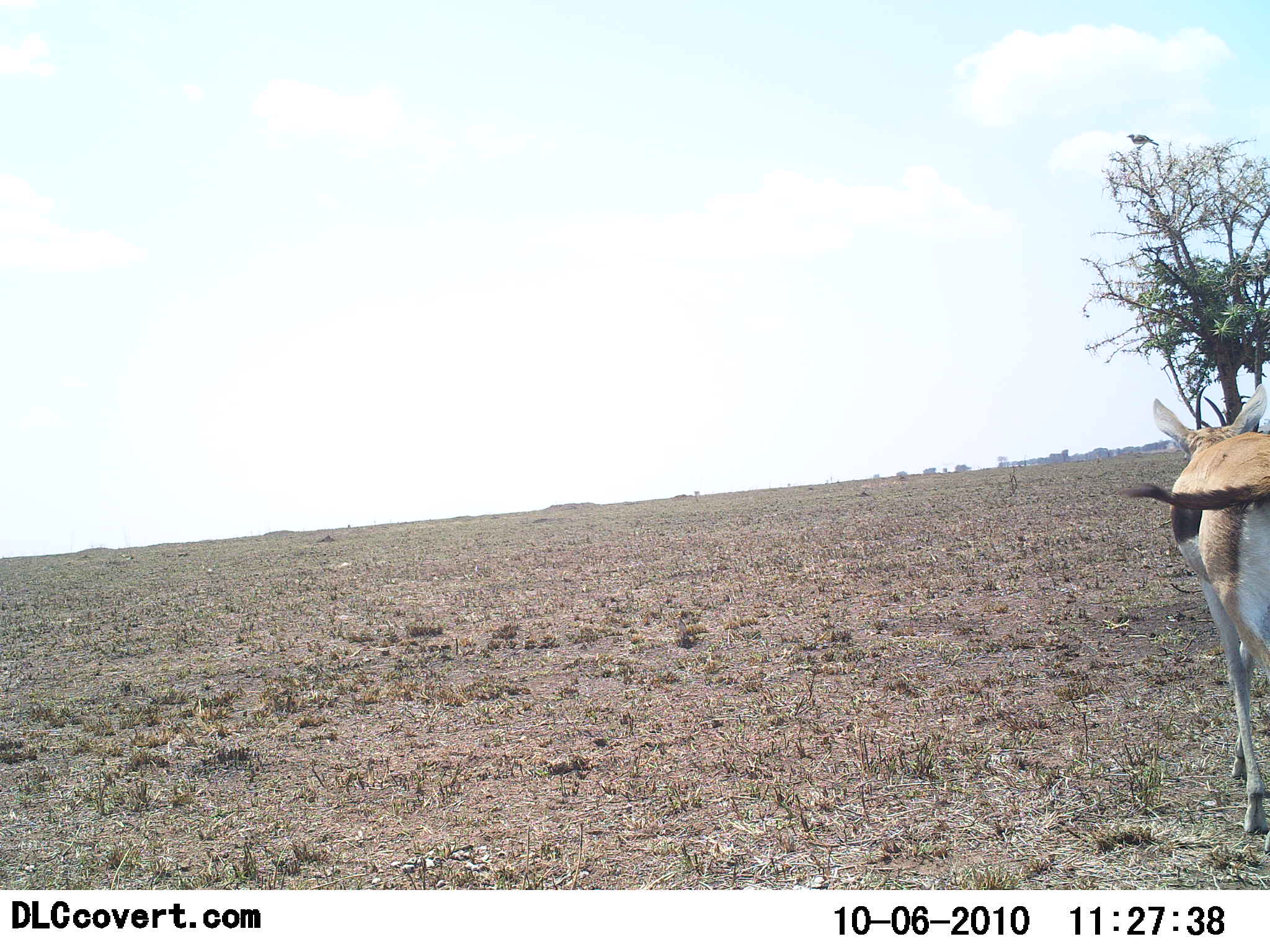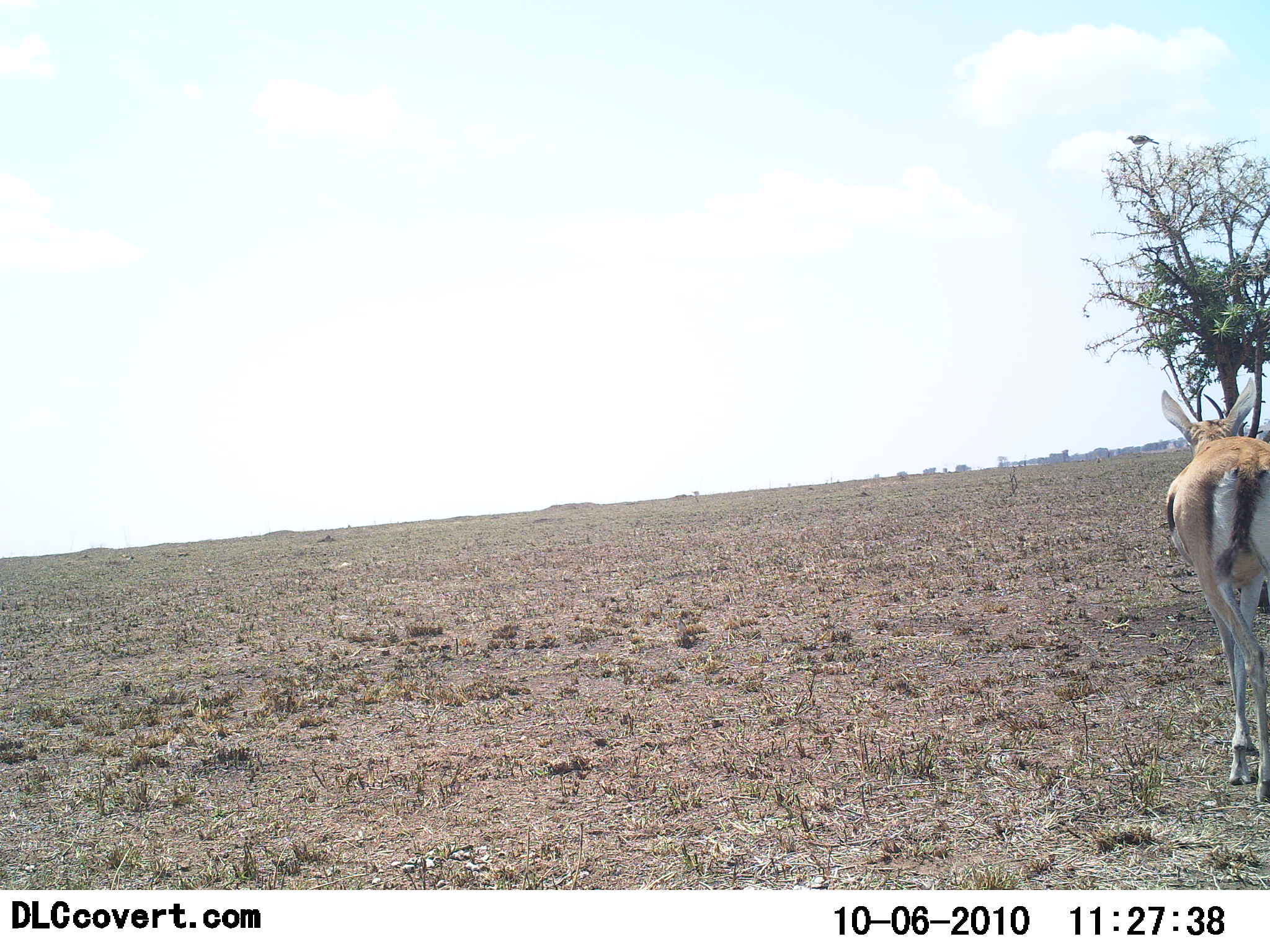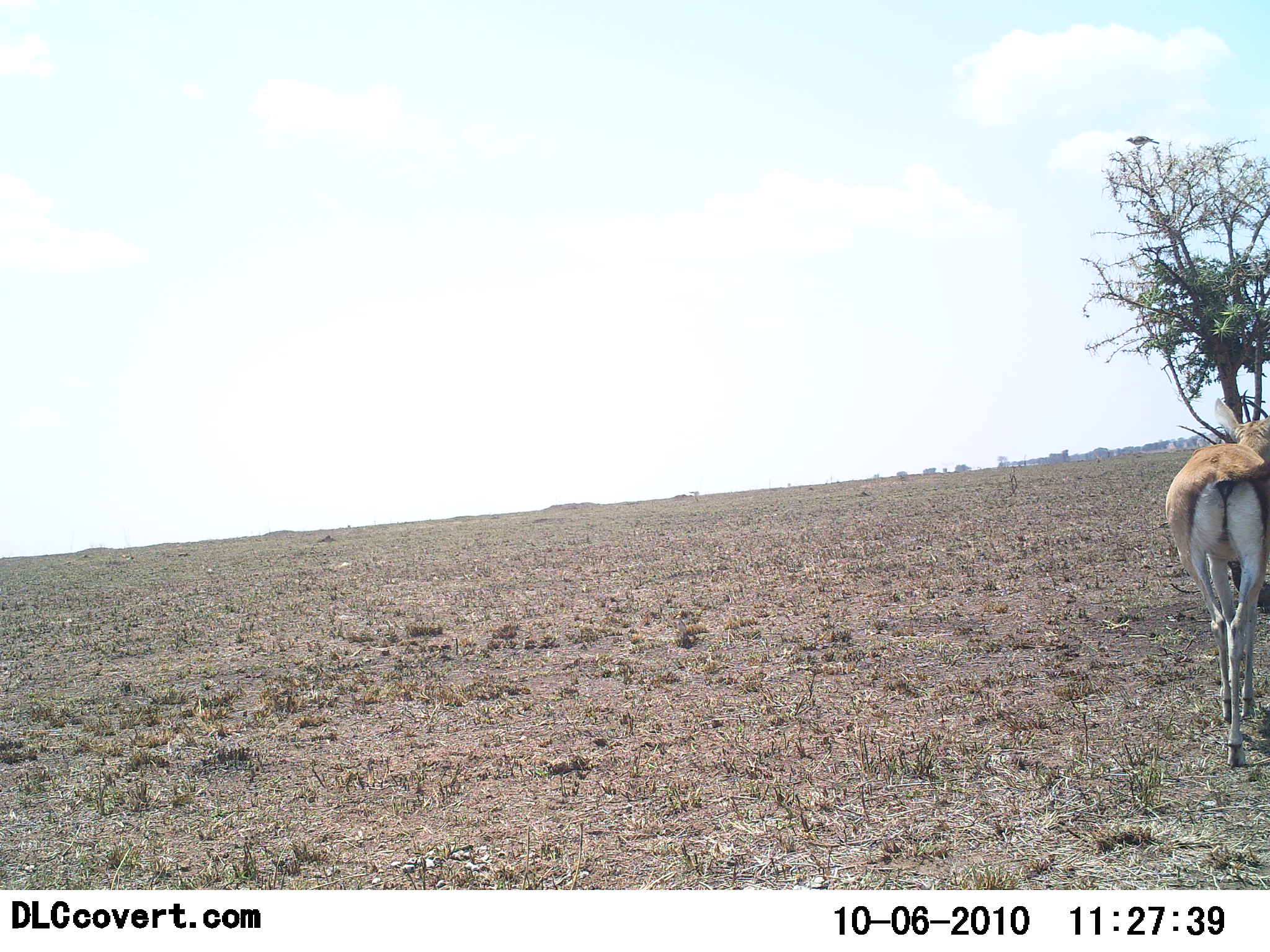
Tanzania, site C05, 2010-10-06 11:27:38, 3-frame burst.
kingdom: Animalia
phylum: Chordata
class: Mammalia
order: Artiodactyla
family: Bovidae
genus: Eudorcas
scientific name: Eudorcas thomsonii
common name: thomson's gazelle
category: gazellethomsons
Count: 1.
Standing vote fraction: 19%.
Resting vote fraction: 0%.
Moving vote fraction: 86%.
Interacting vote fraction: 0%.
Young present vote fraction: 0%.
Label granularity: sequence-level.